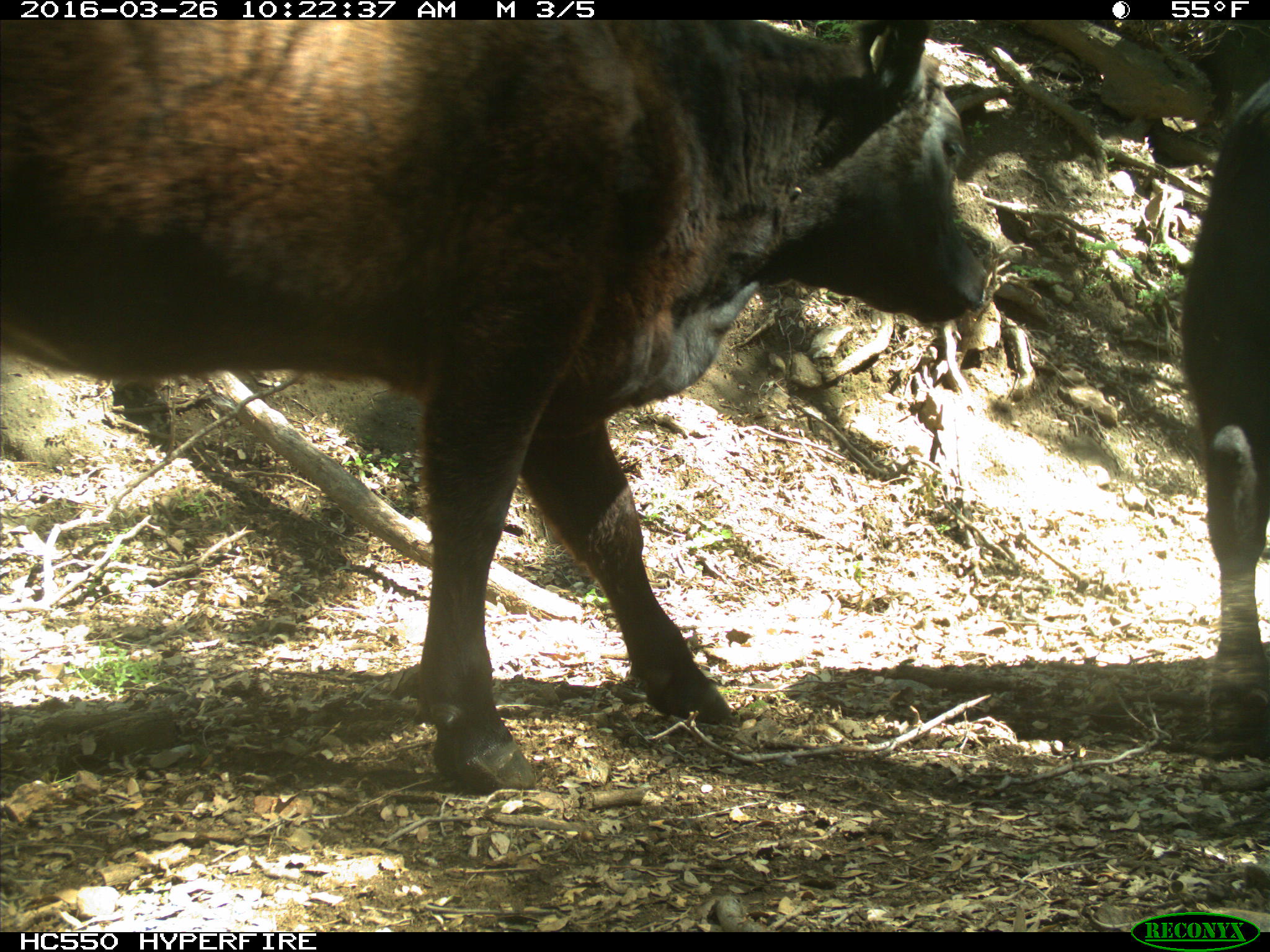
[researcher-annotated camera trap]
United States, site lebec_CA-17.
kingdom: Animalia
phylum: Chordata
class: Mammalia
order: Artiodactyla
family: Bovidae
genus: Bos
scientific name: Bos taurus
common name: domestic cow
Bos taurus (domestic cow).